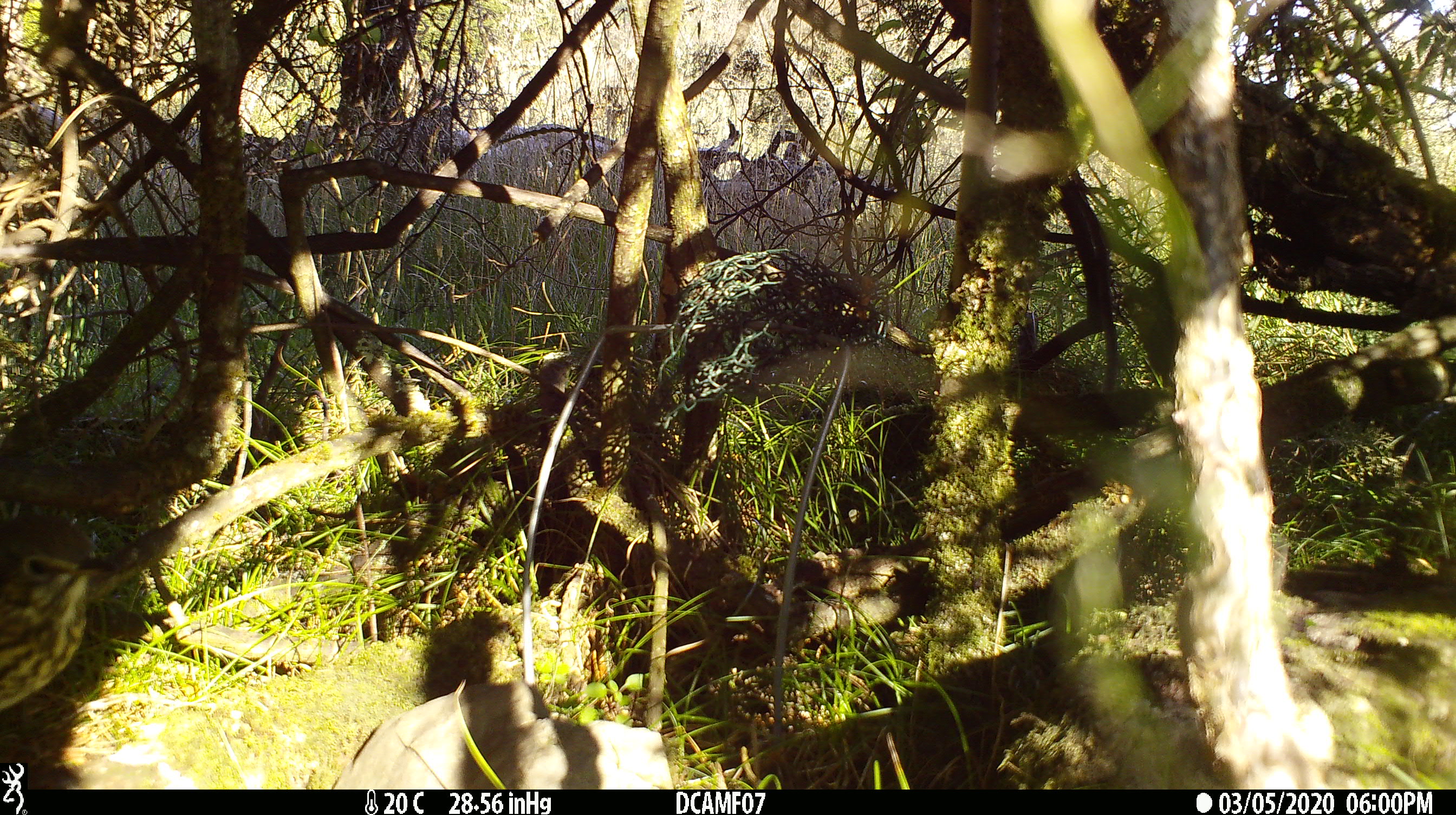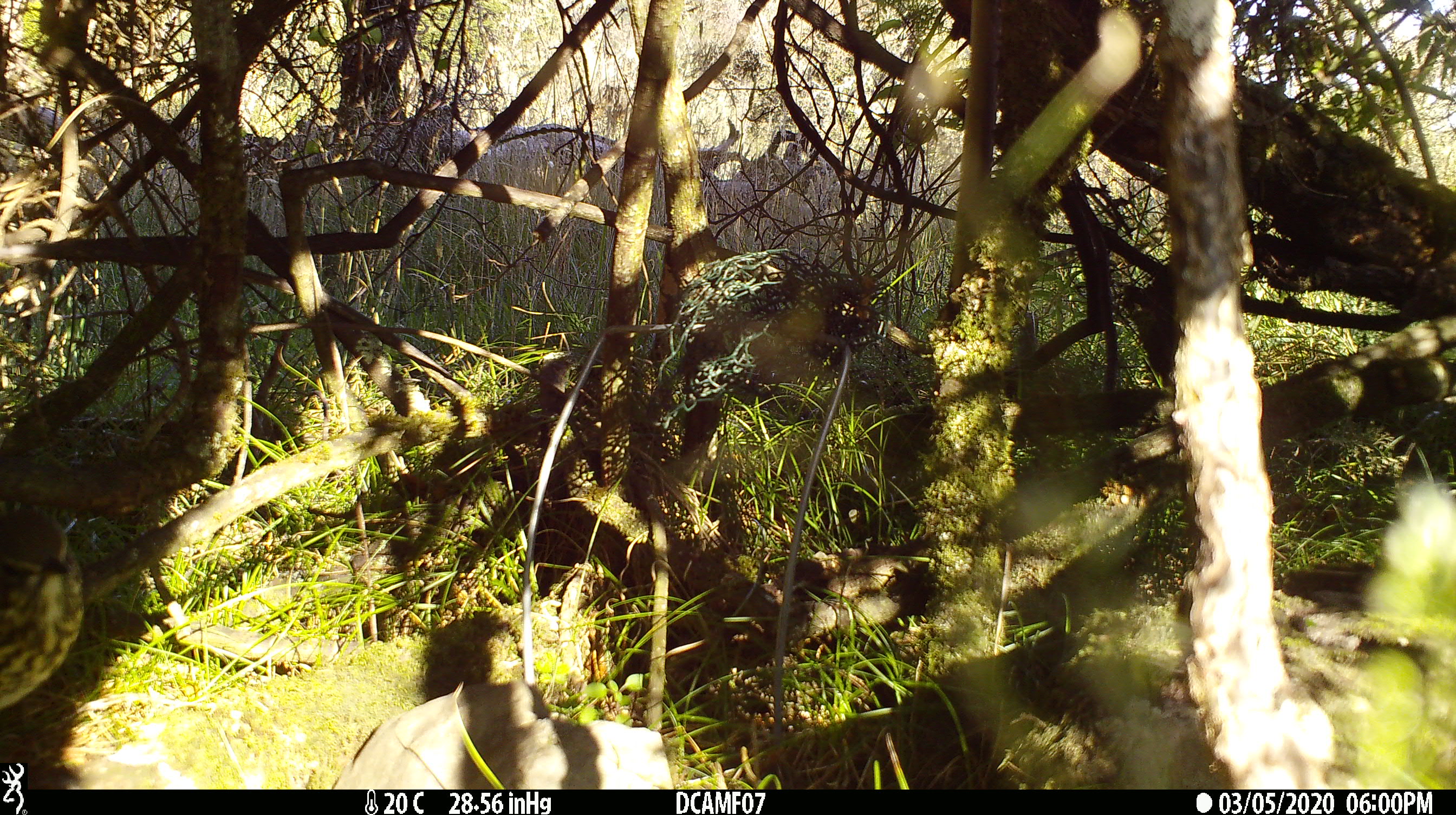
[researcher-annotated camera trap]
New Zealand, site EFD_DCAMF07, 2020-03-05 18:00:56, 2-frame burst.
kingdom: Animalia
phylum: Chordata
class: Aves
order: Passeriformes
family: Turdidae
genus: Turdus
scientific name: Turdus philomelos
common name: song thrush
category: thrush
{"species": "thrush (song thrush) (Turdus philomelos)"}